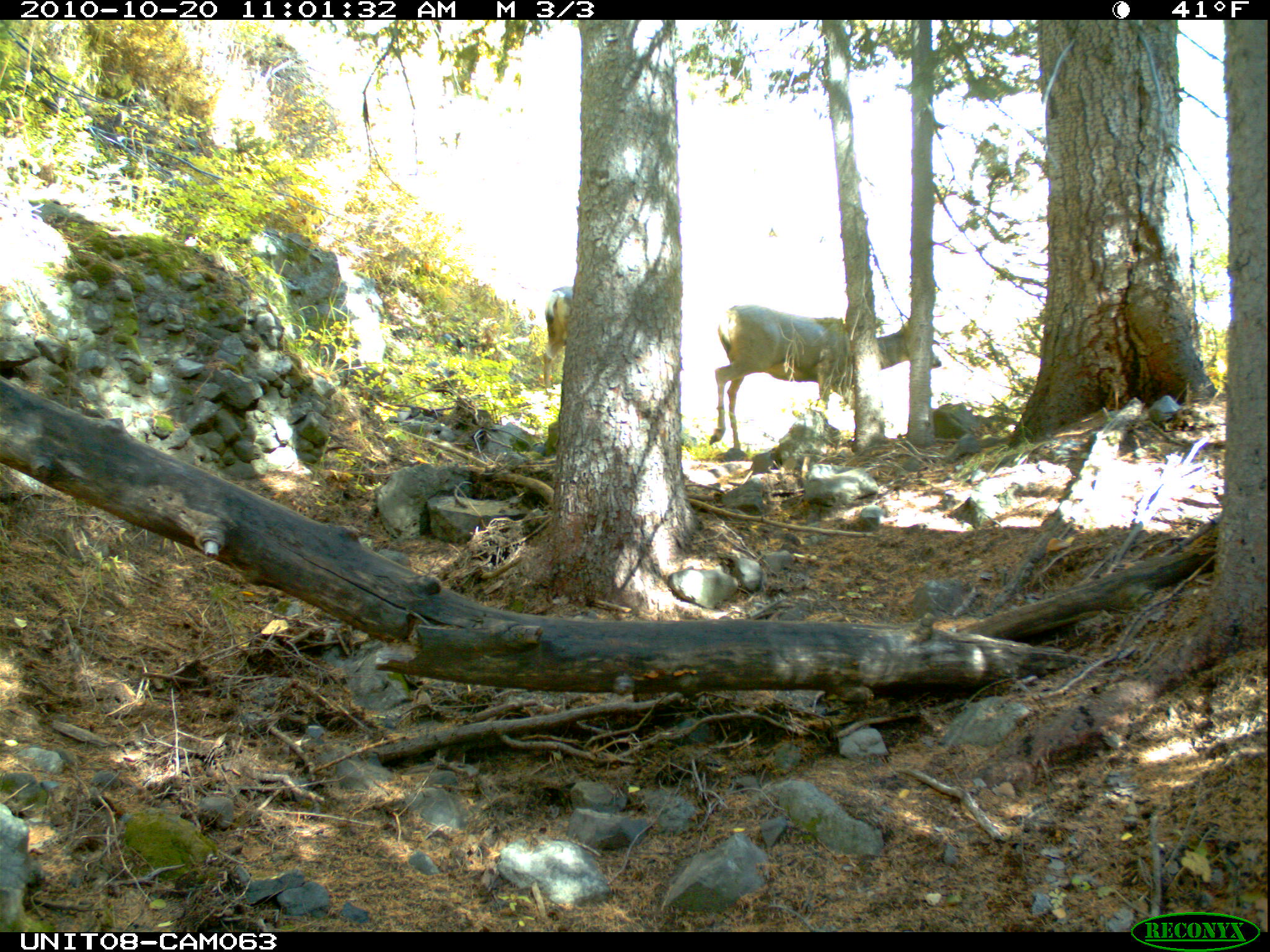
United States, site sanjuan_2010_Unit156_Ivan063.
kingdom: Animalia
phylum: Chordata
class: Mammalia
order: Artiodactyla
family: Cervidae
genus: Odocoileus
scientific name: Odocoileus hemionus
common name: mule deer